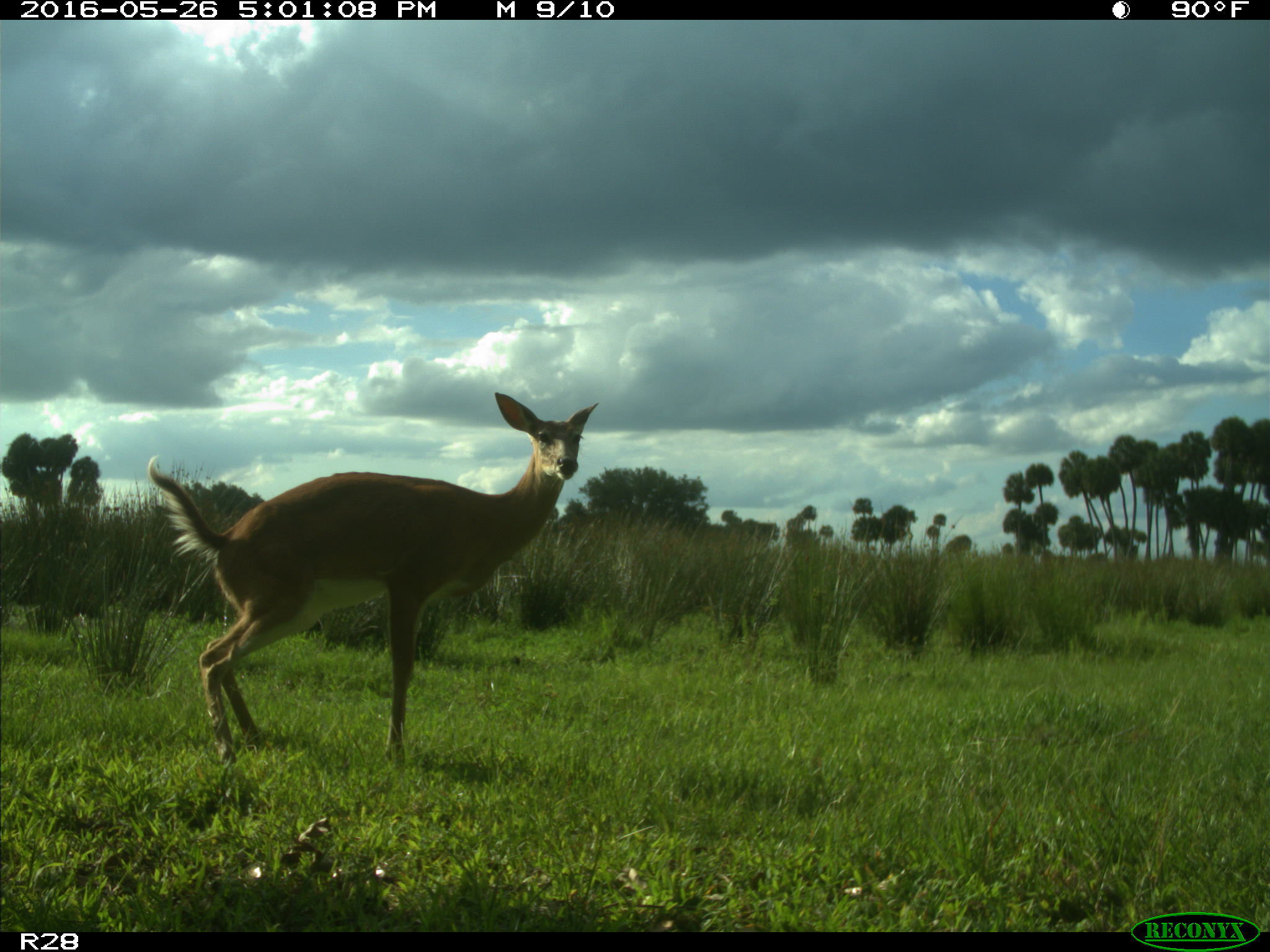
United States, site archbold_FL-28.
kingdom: Animalia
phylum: Chordata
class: Mammalia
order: Artiodactyla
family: Cervidae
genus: Odocoileus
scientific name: Odocoileus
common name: deer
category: unidentified deer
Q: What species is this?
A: Unidentified deer (deer) (Odocoileus).